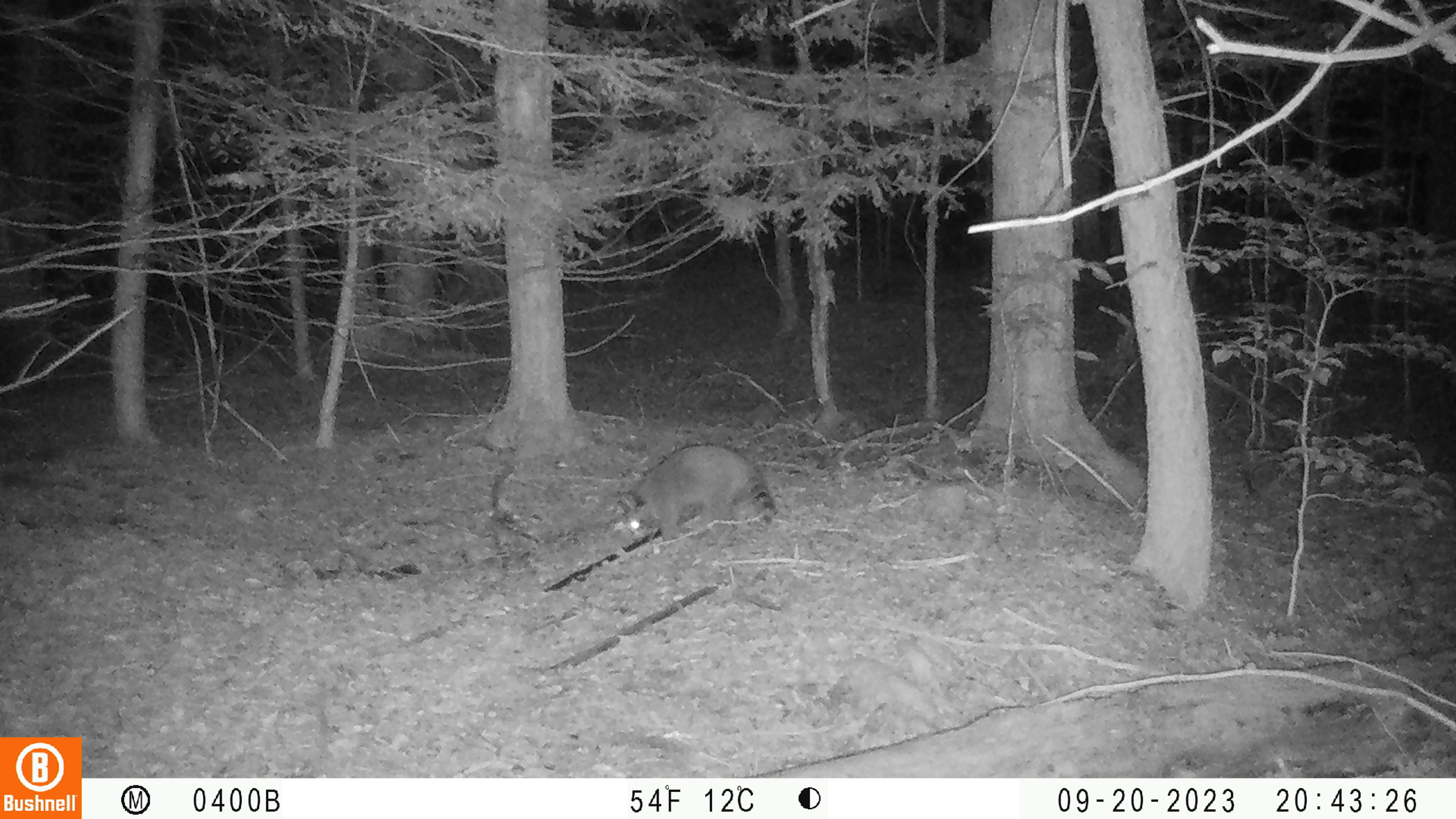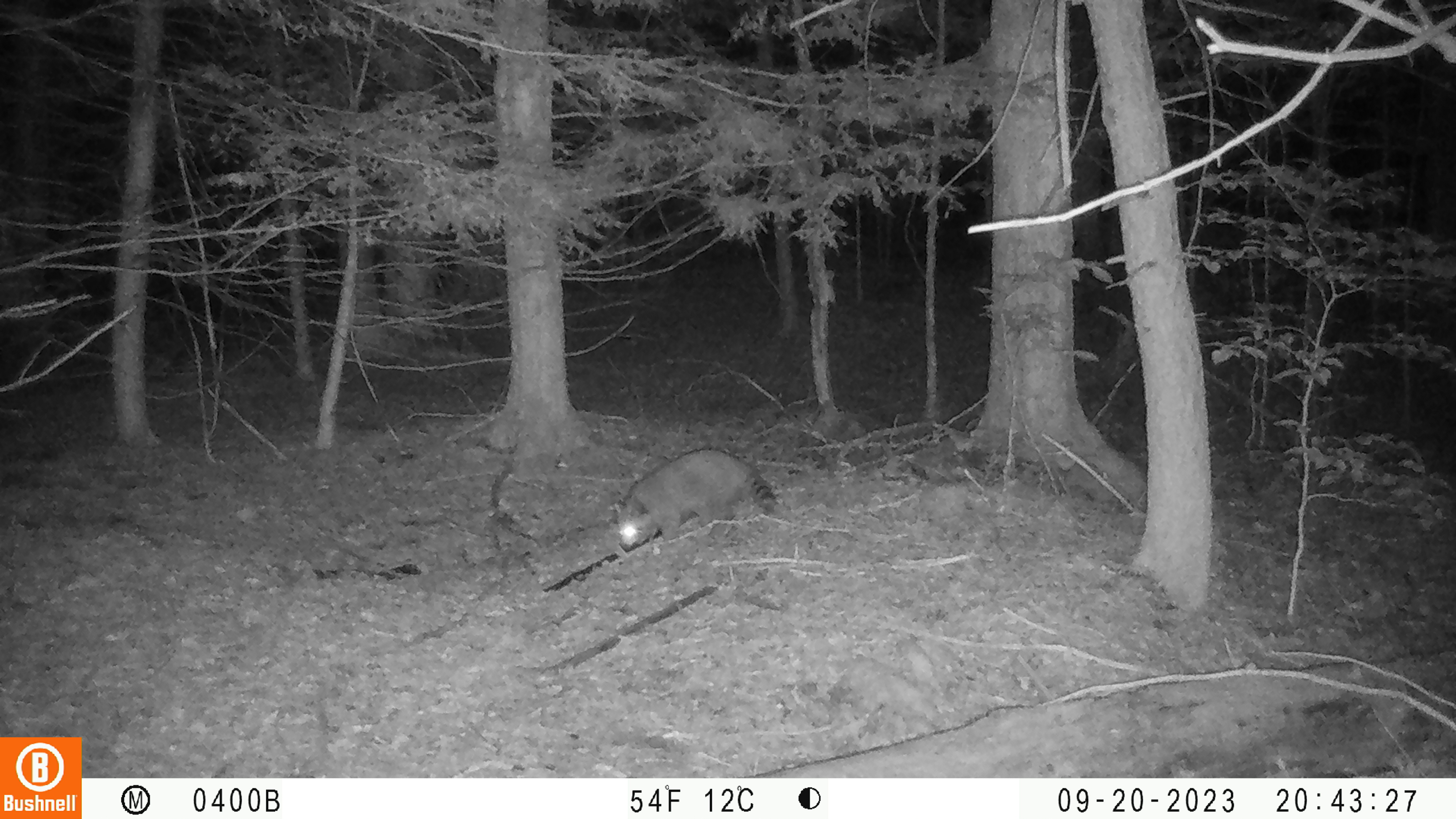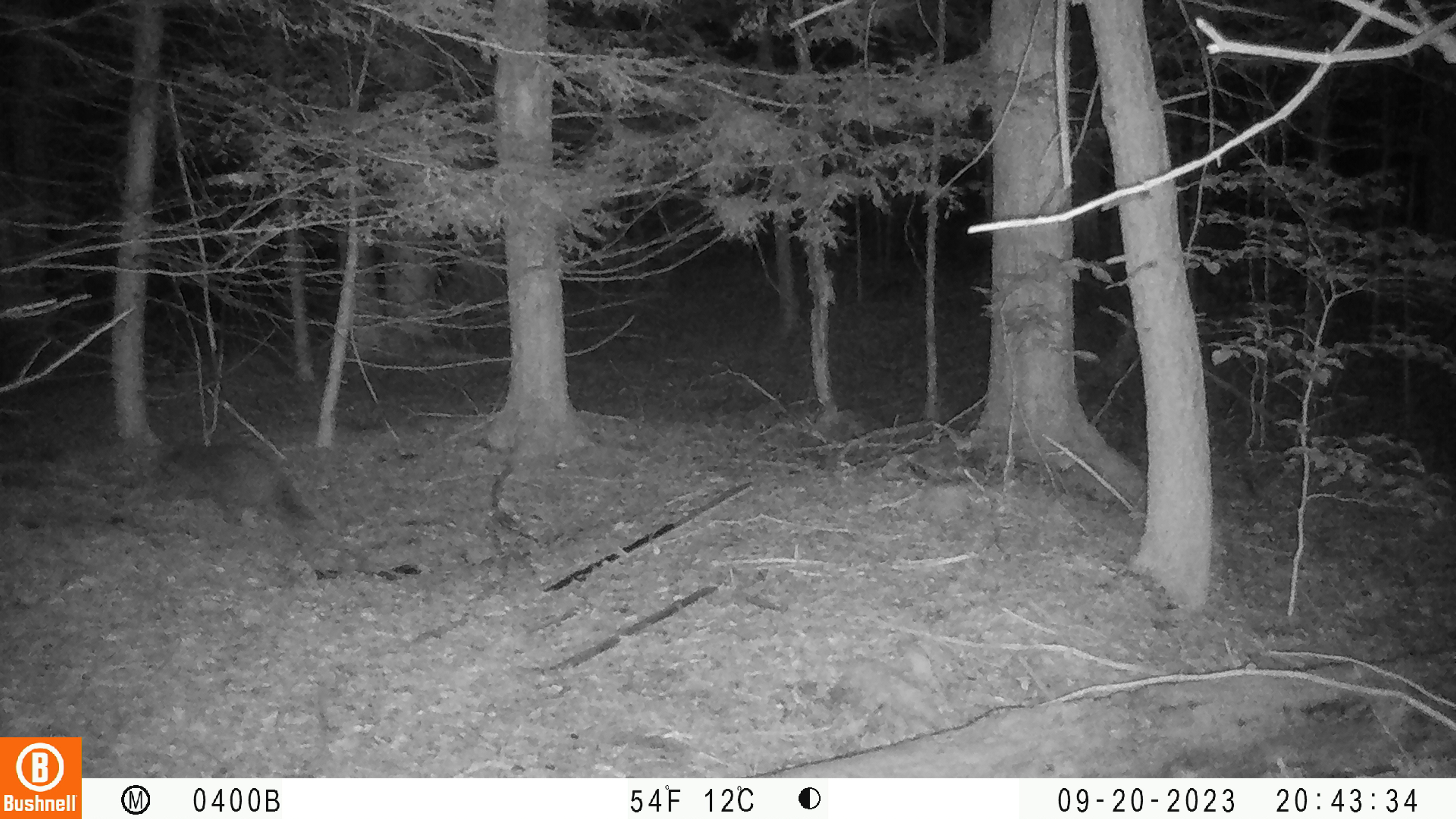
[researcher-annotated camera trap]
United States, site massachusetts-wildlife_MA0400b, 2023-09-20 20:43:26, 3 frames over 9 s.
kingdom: Animalia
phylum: Chordata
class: Mammalia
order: Carnivora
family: Procyonidae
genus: Procyon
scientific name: Procyon lotor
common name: raccoon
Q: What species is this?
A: Raccoon (Procyon lotor).